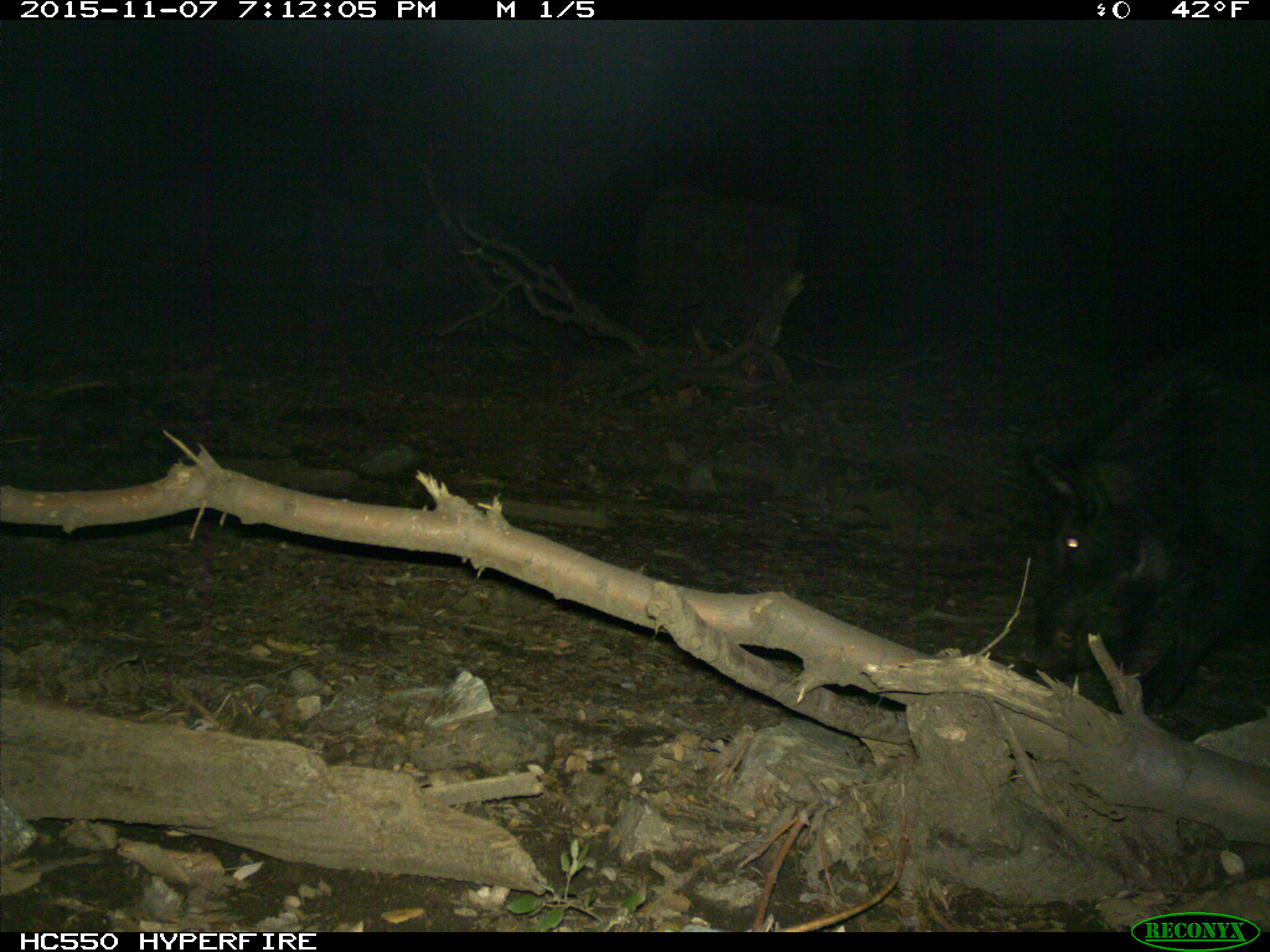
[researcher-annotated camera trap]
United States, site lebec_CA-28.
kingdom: Animalia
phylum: Chordata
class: Mammalia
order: Artiodactyla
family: Suidae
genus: Sus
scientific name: Sus scrofa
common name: wild boar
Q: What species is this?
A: Sus scrofa (wild boar).